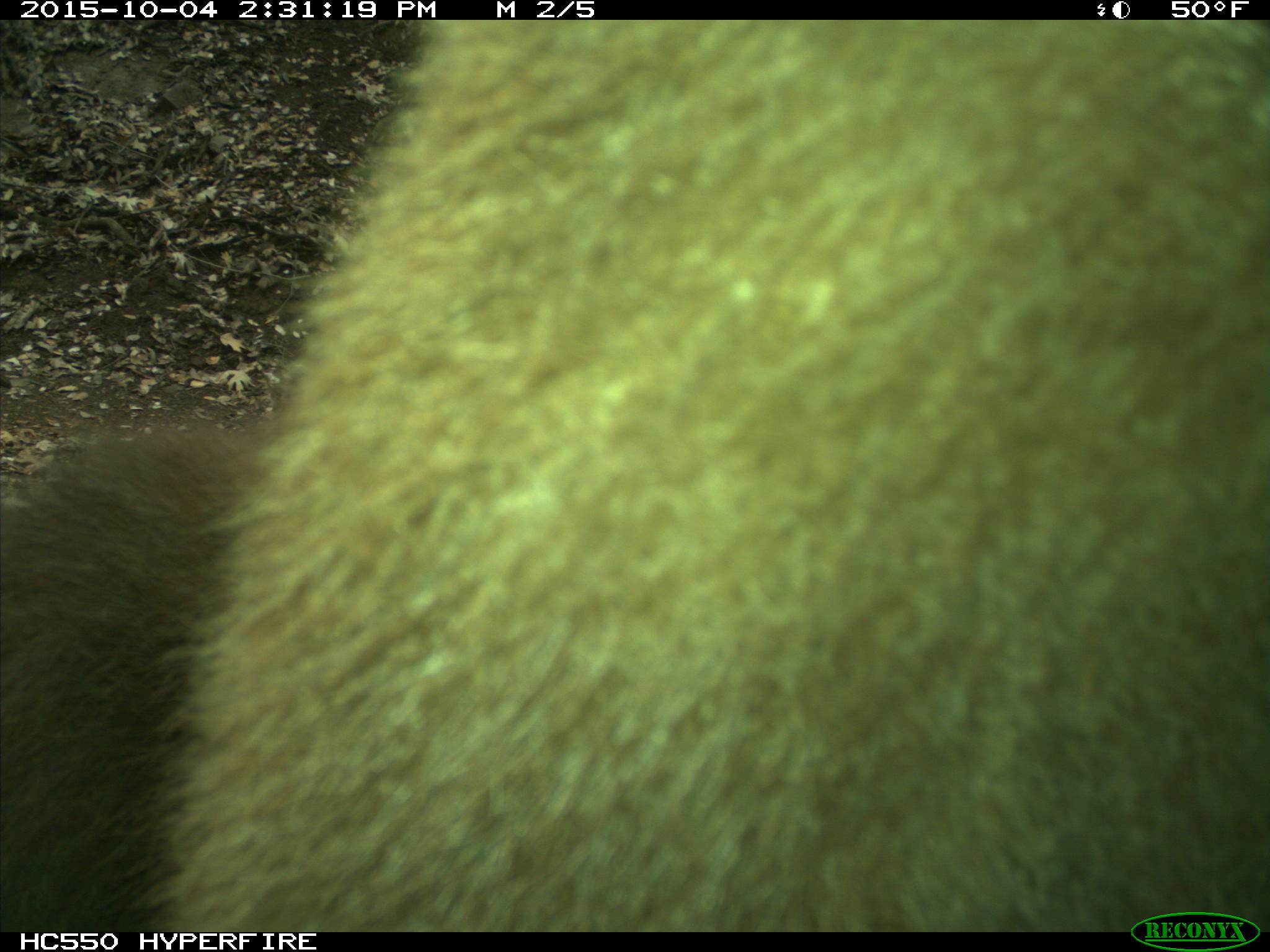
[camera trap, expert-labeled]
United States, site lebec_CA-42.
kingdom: Animalia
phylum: Chordata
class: Mammalia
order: Carnivora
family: Ursidae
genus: Ursus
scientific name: Ursus americanus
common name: american black bear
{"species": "Ursus americanus (american black bear)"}